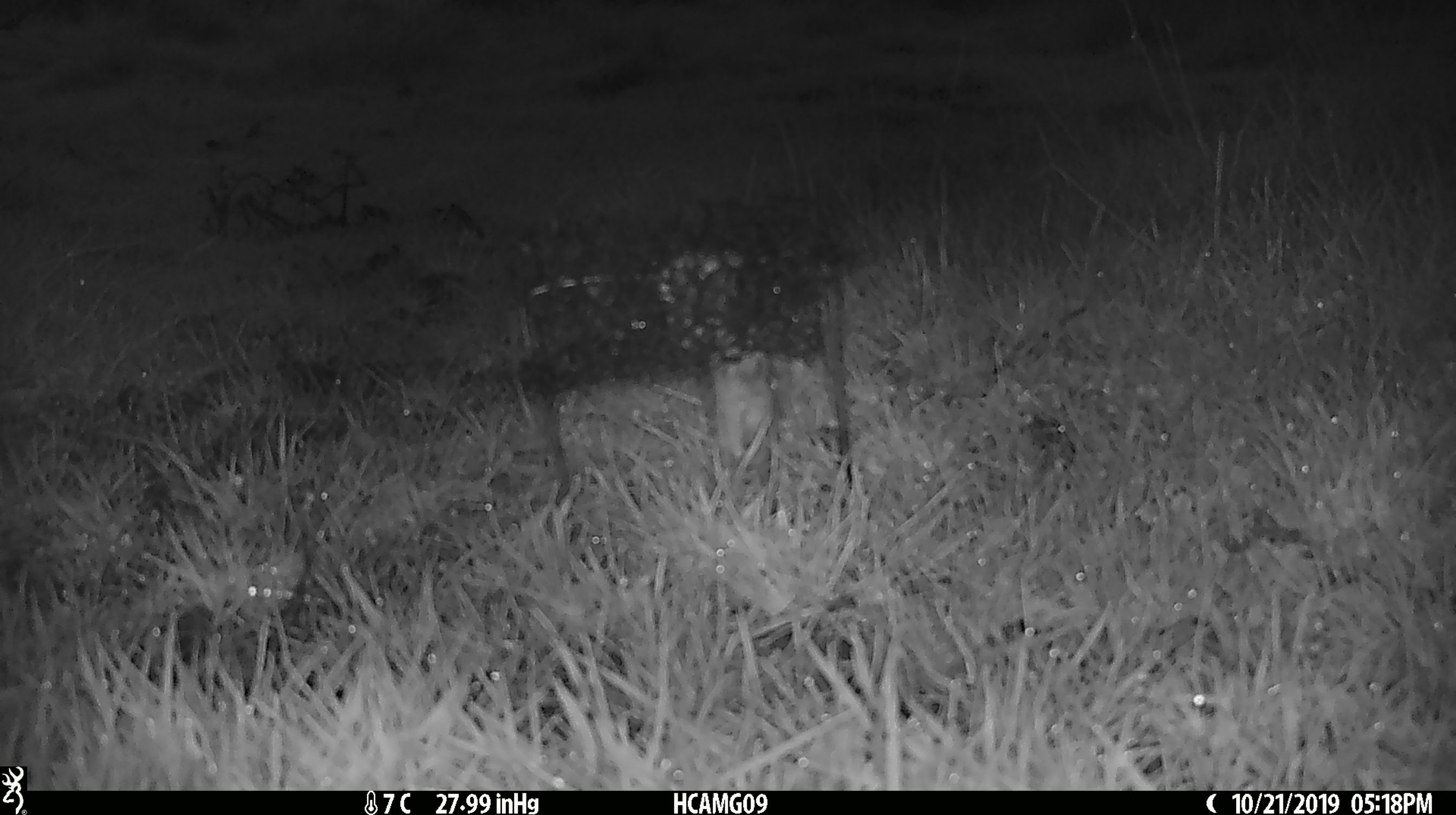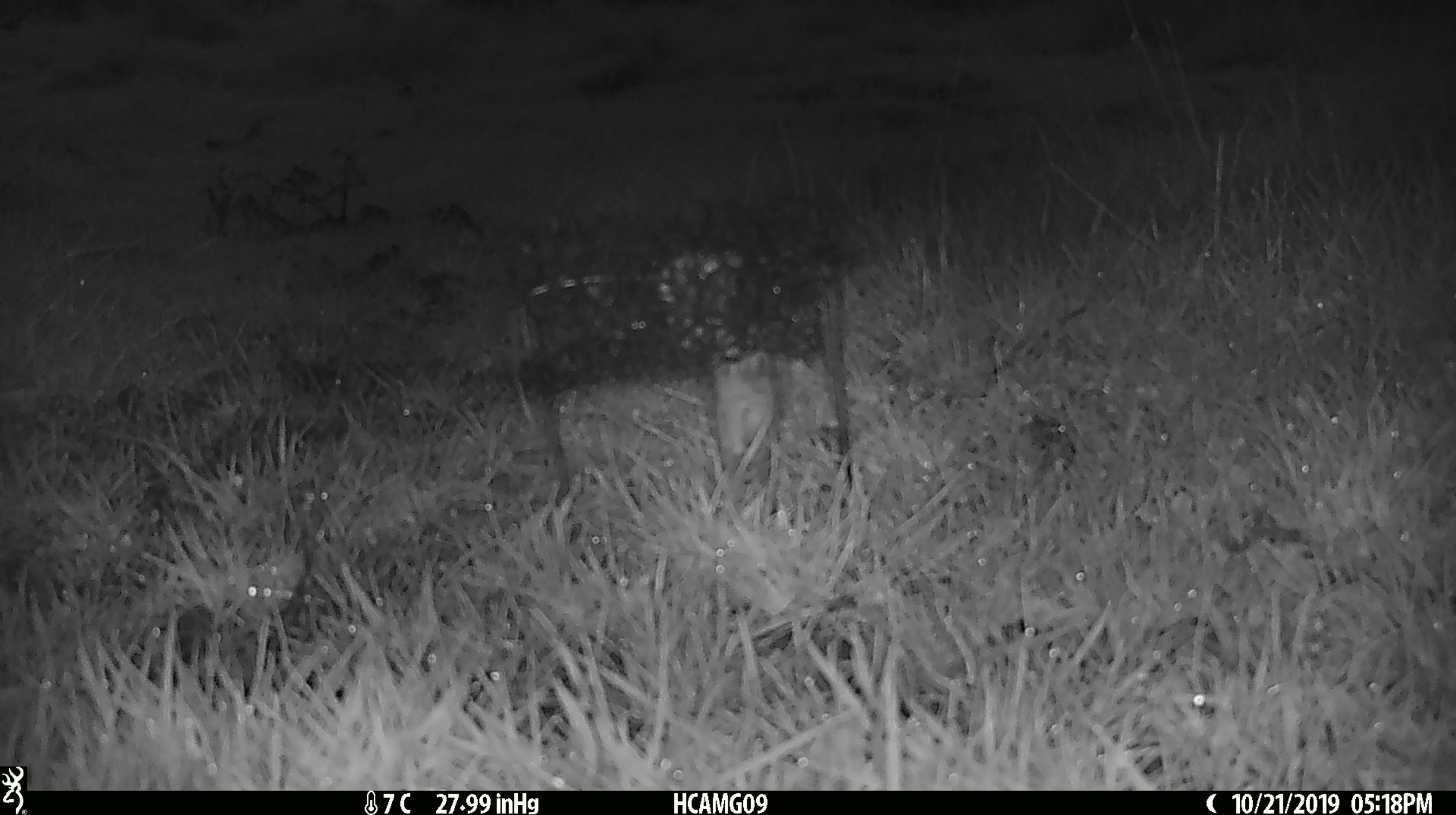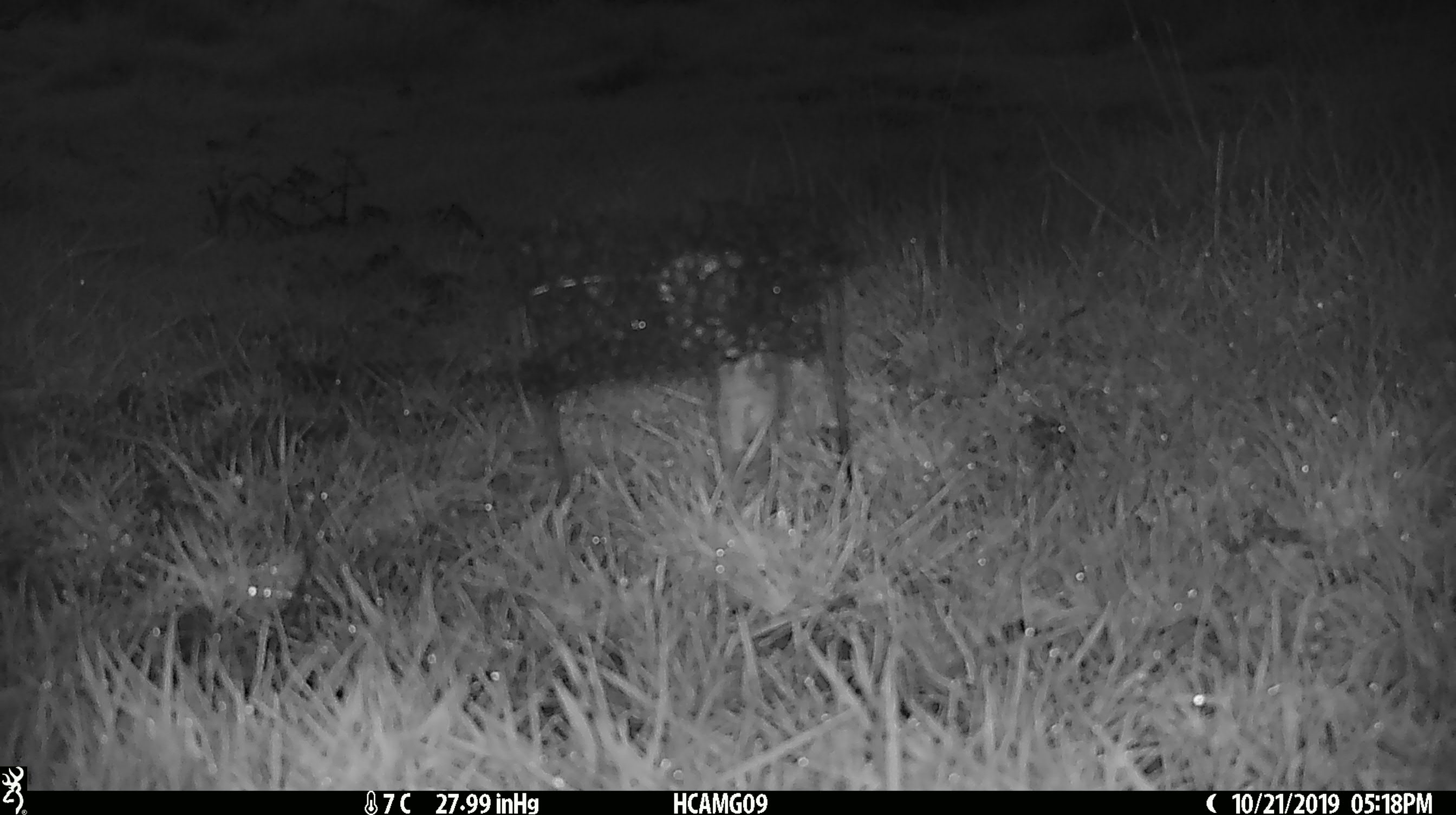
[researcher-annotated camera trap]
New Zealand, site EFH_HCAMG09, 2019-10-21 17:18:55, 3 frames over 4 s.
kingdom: Animalia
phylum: Chordata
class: Mammalia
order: Rodentia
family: Muridae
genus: Mus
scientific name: Mus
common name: mouse